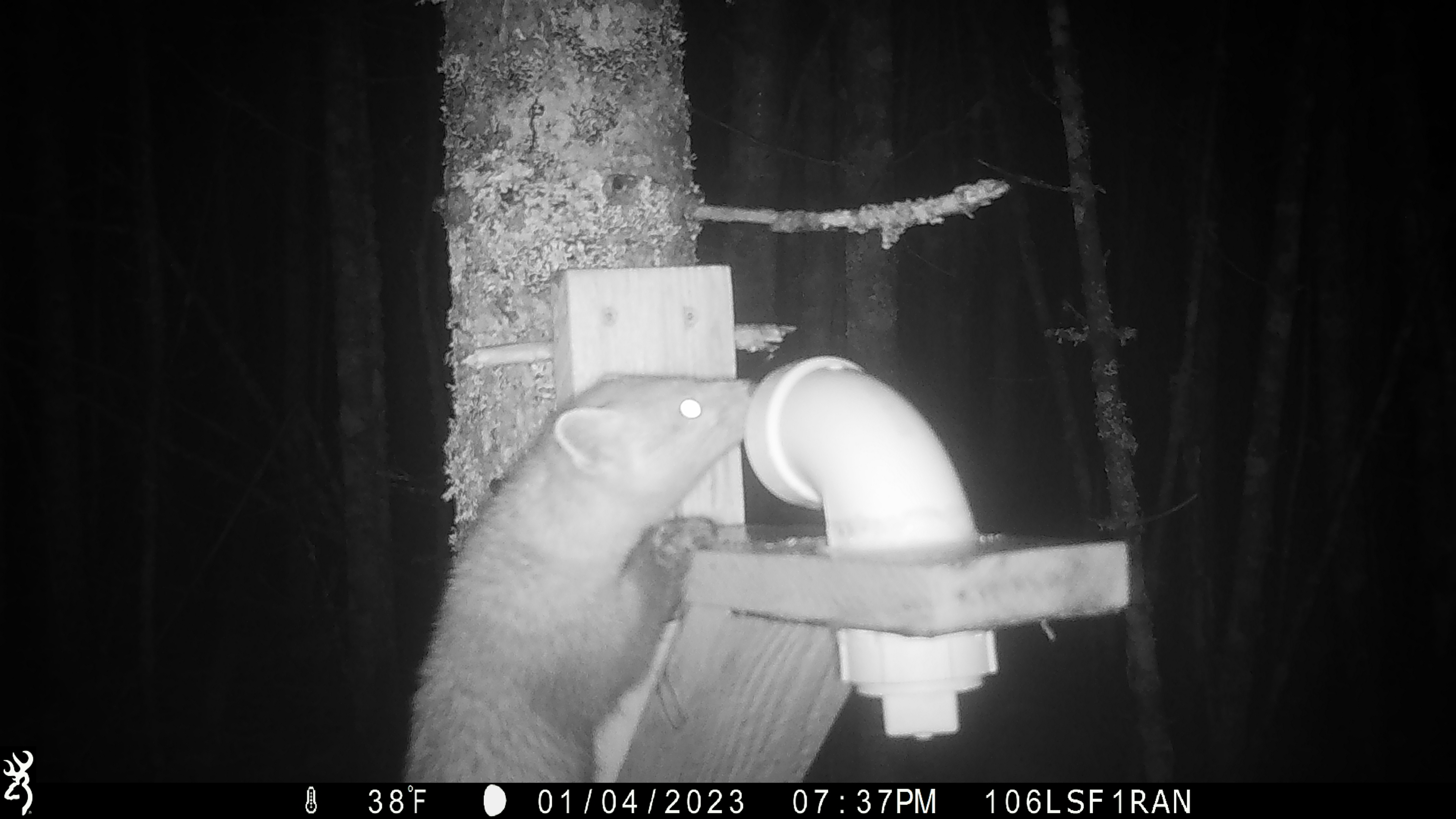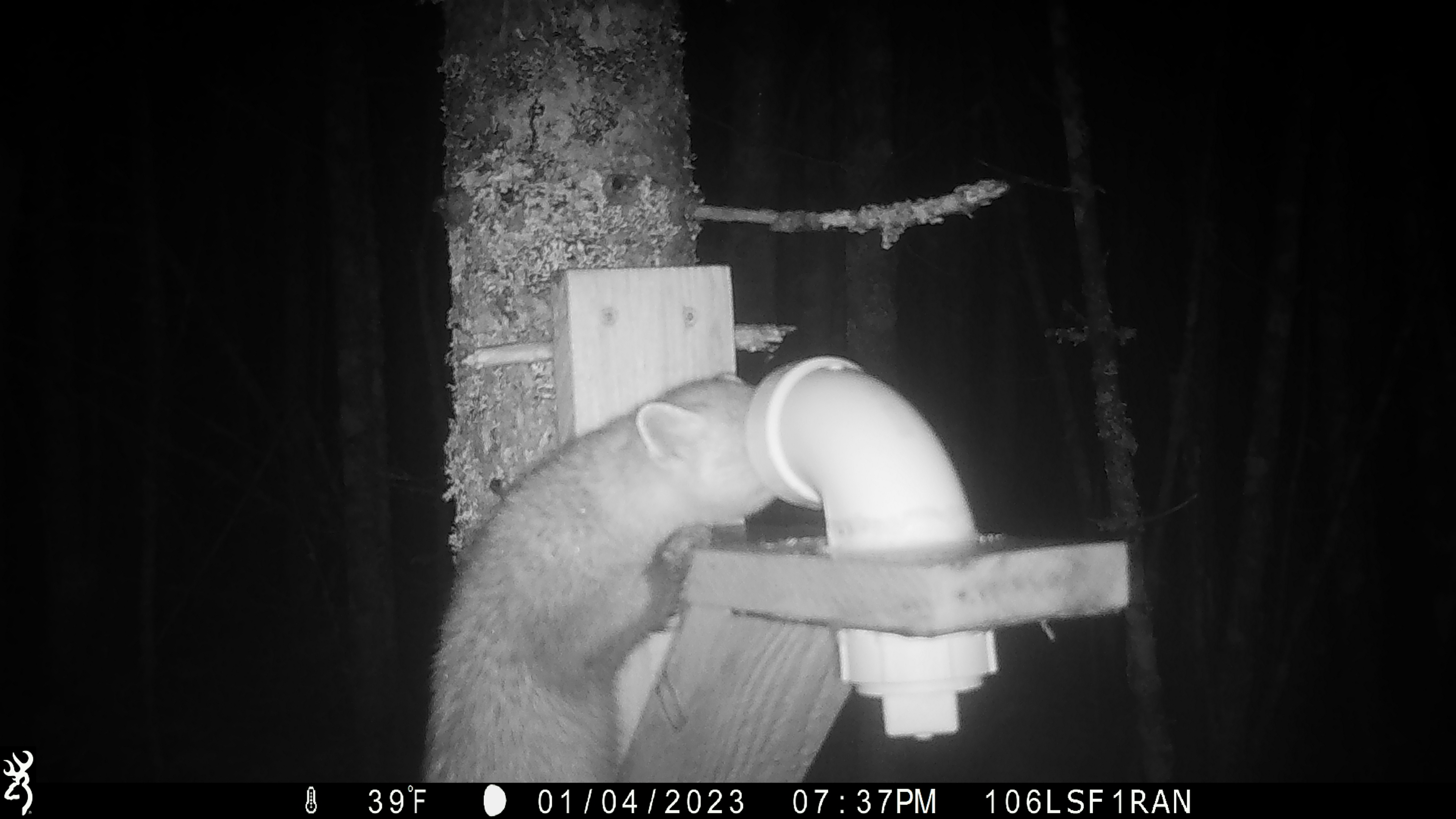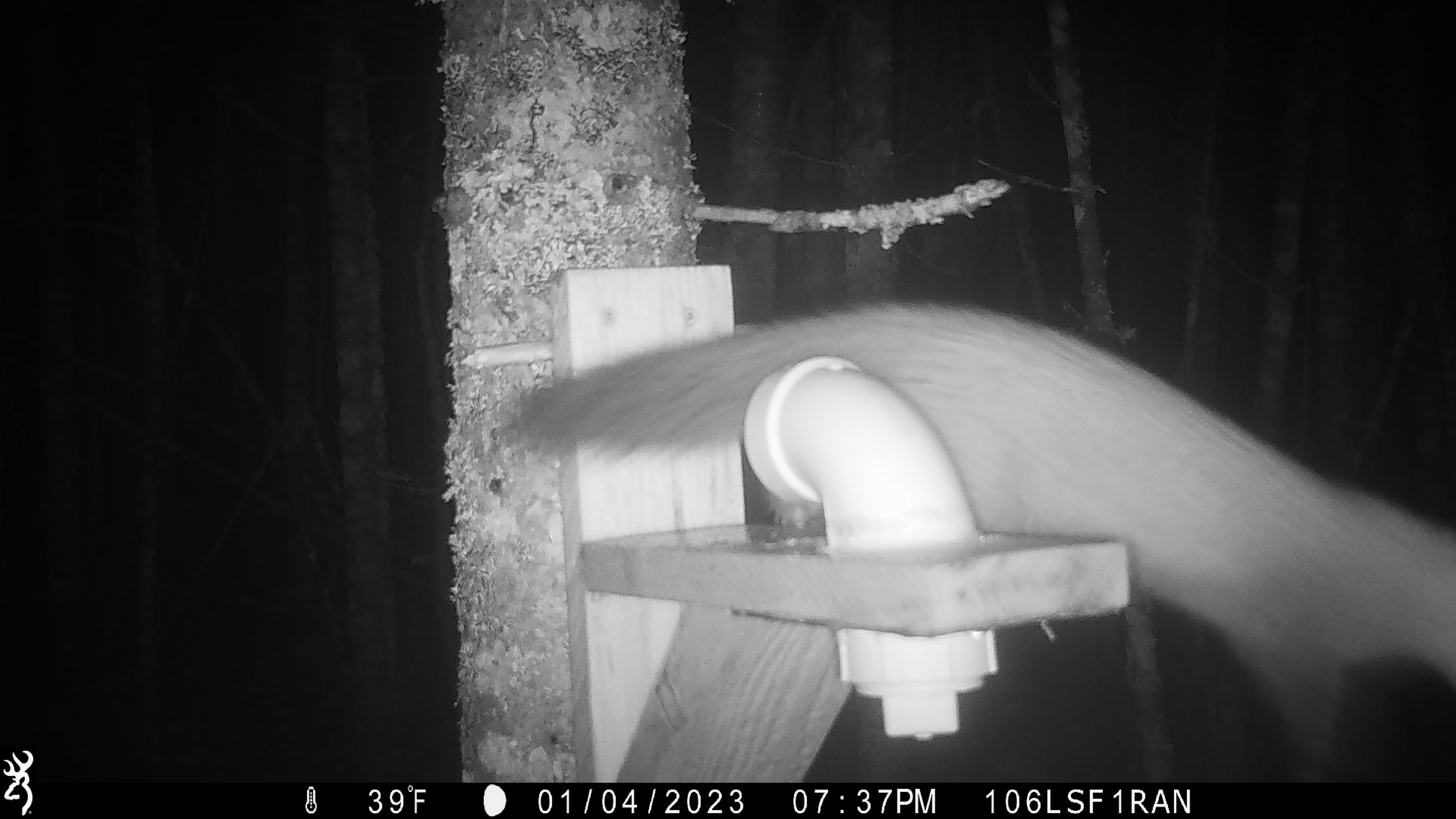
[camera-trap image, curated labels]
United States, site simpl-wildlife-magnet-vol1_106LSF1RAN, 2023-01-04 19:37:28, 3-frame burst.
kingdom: Animalia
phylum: Chordata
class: Mammalia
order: Carnivora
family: Mustelidae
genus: Martes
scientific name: Martes americana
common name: american marten